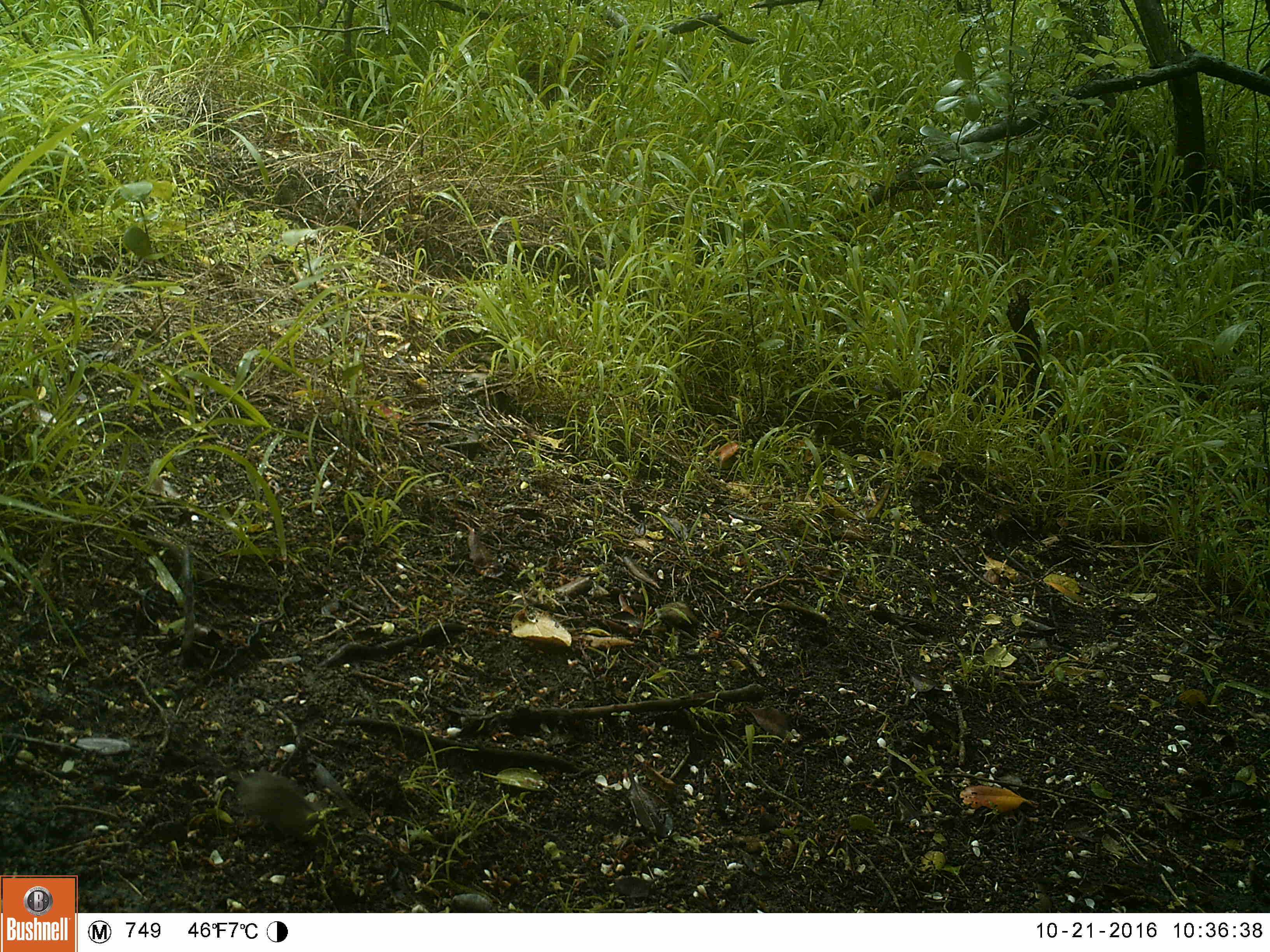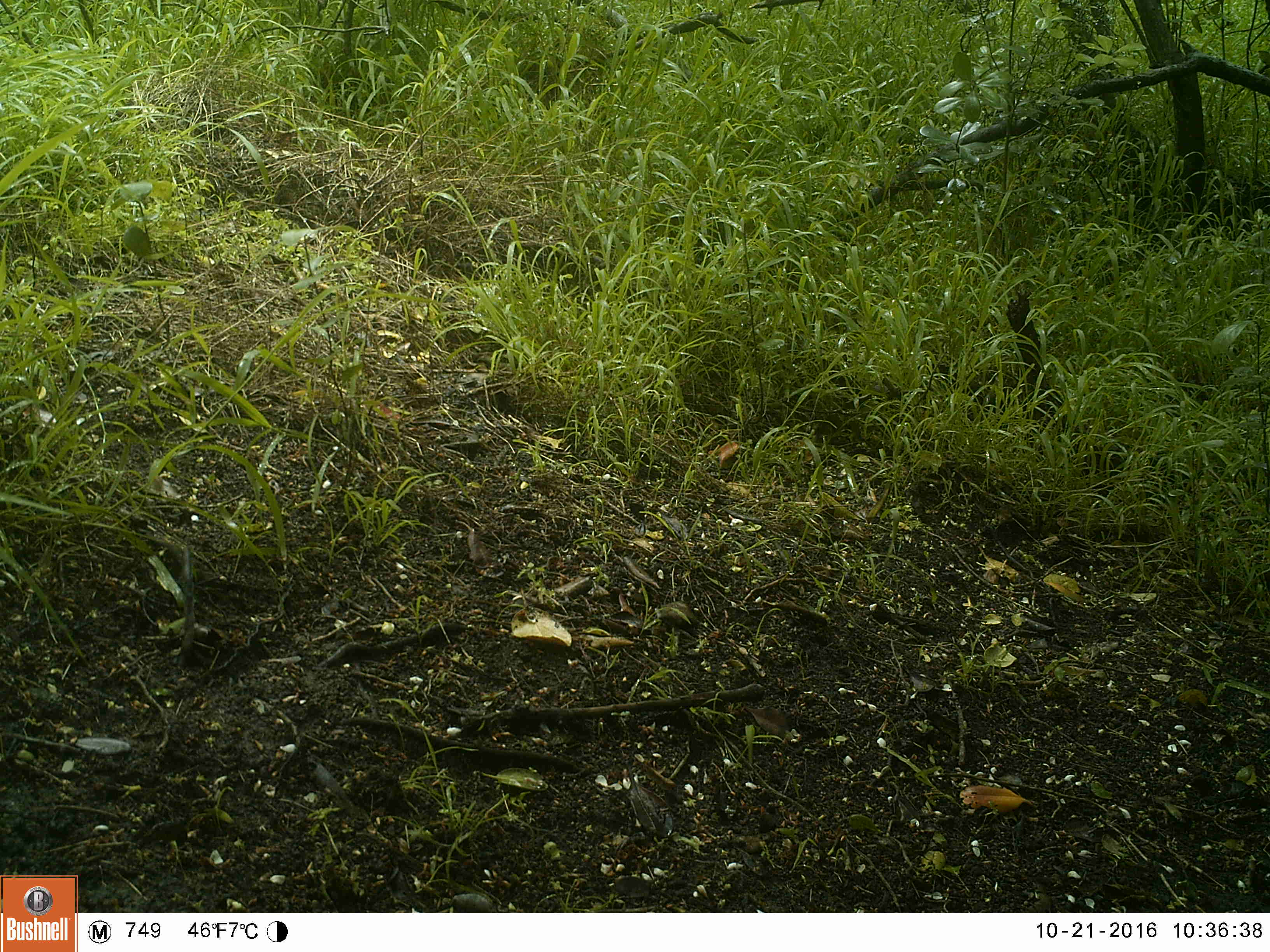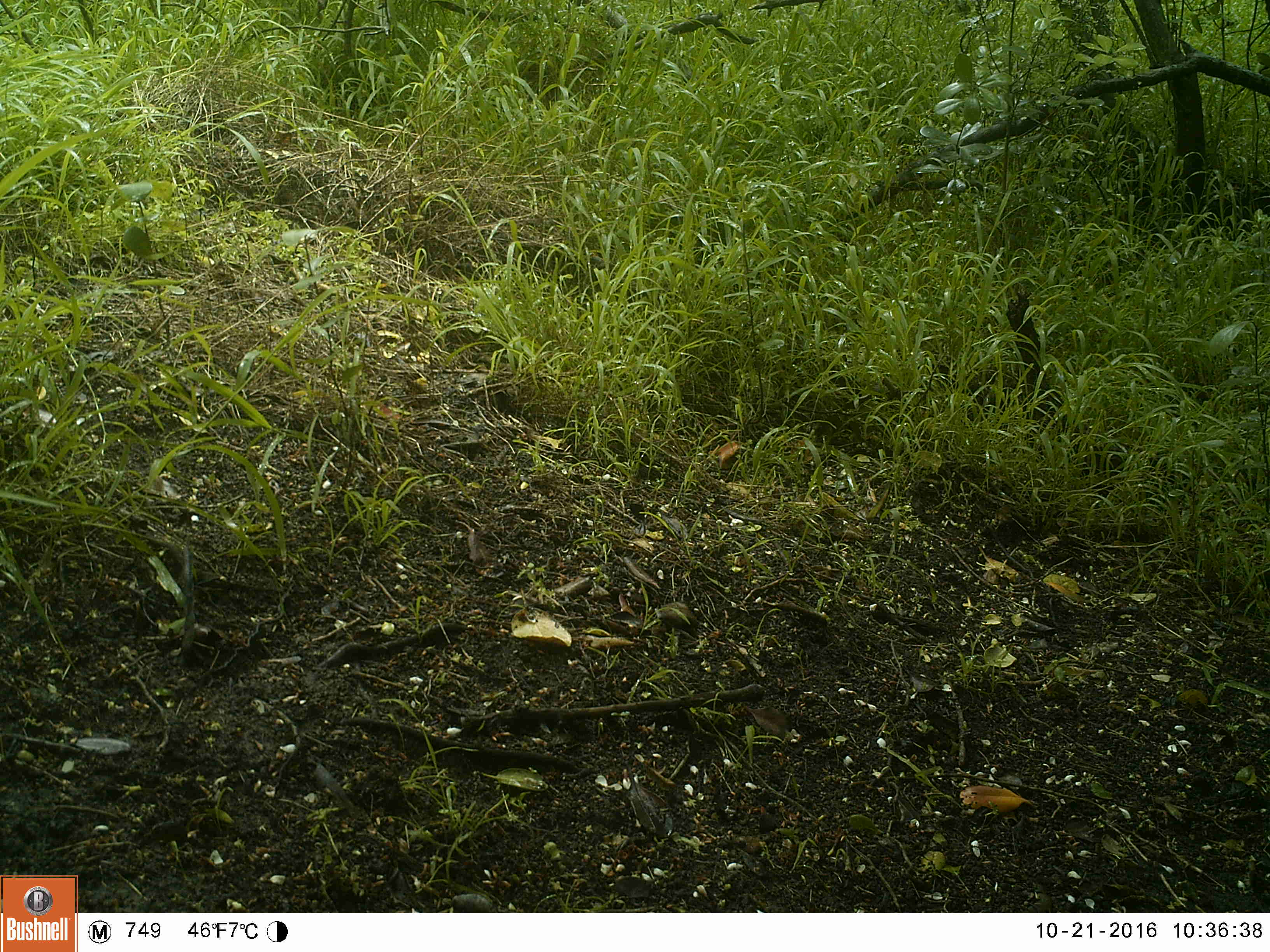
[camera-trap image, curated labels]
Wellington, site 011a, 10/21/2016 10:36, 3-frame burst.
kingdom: Animalia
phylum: Chordata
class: Mammalia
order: Rodentia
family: Muridae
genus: Mus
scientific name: Mus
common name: mouse